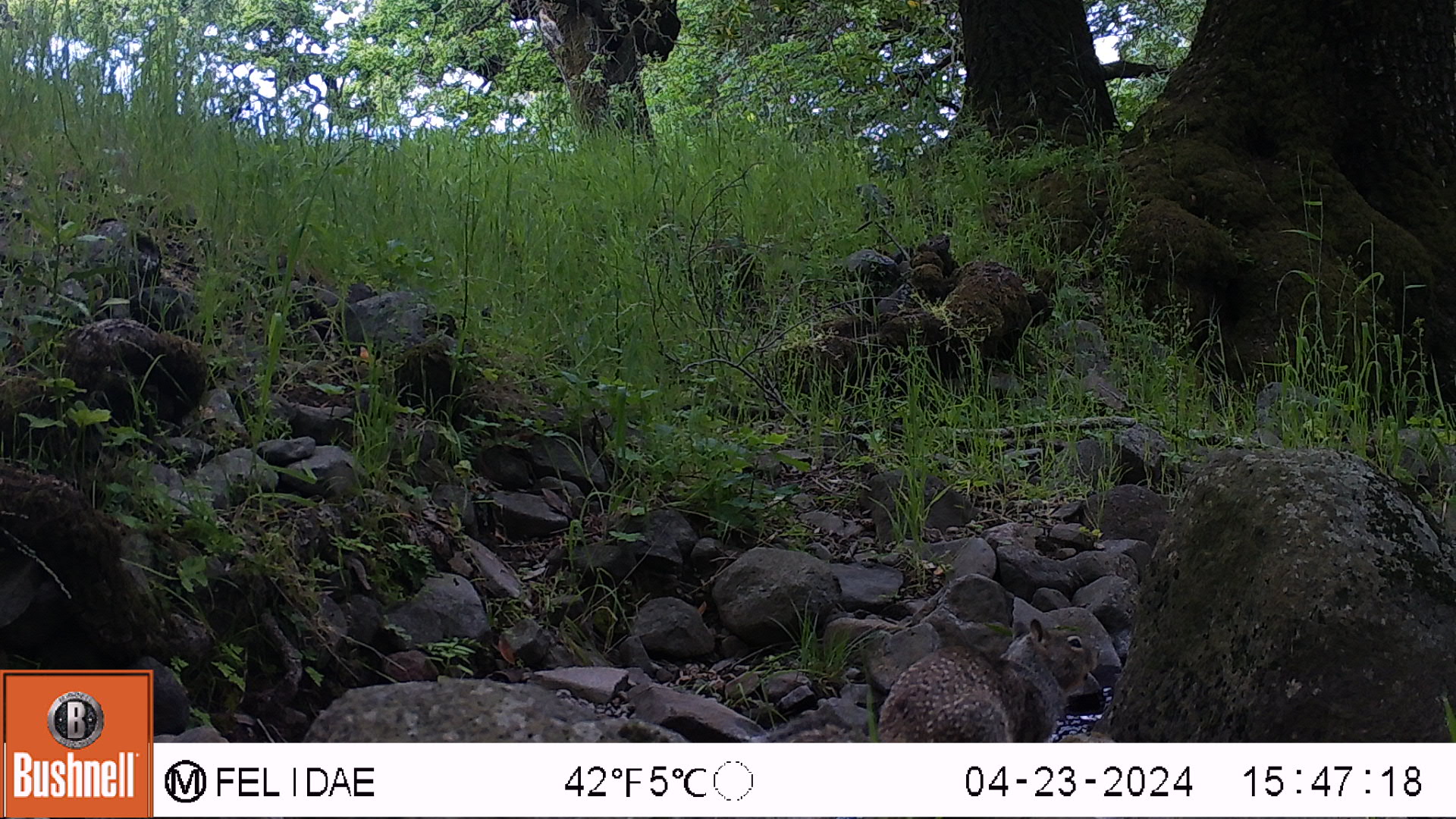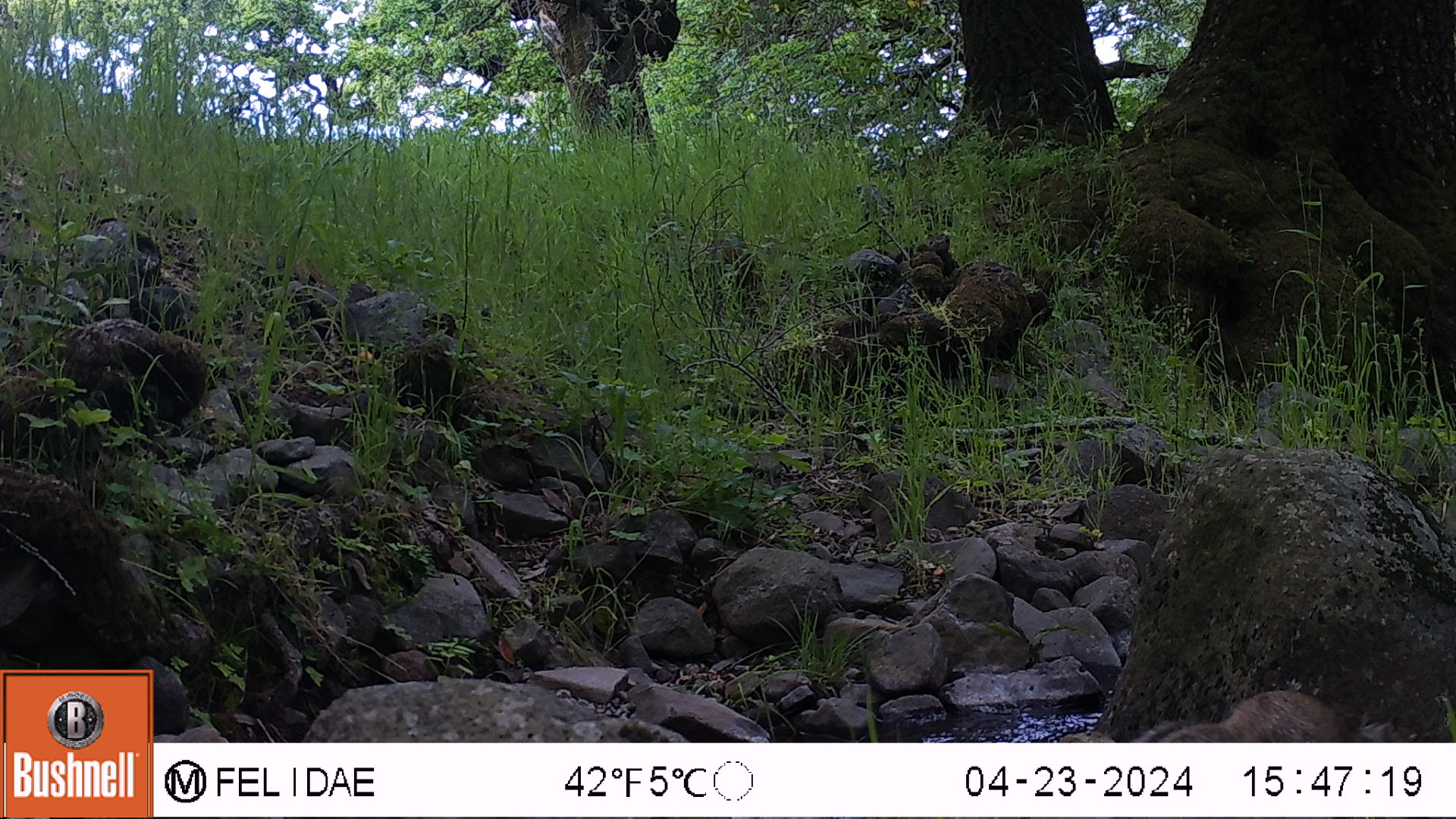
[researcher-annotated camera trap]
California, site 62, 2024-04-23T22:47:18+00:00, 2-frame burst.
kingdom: Animalia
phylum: Chordata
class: Mammalia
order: Rodentia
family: Sciuridae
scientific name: Sciuridae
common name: squirrel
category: unknown squirrel